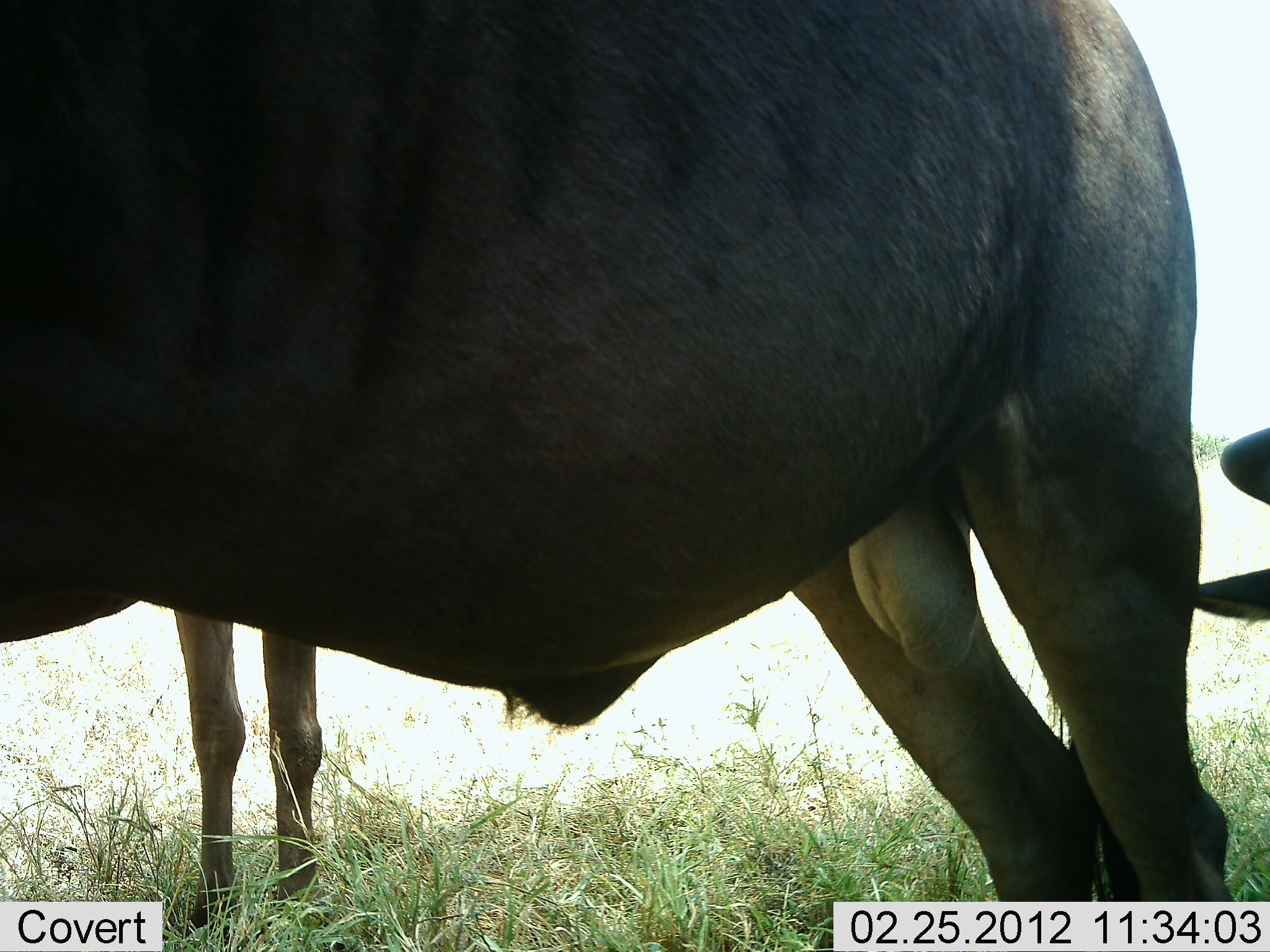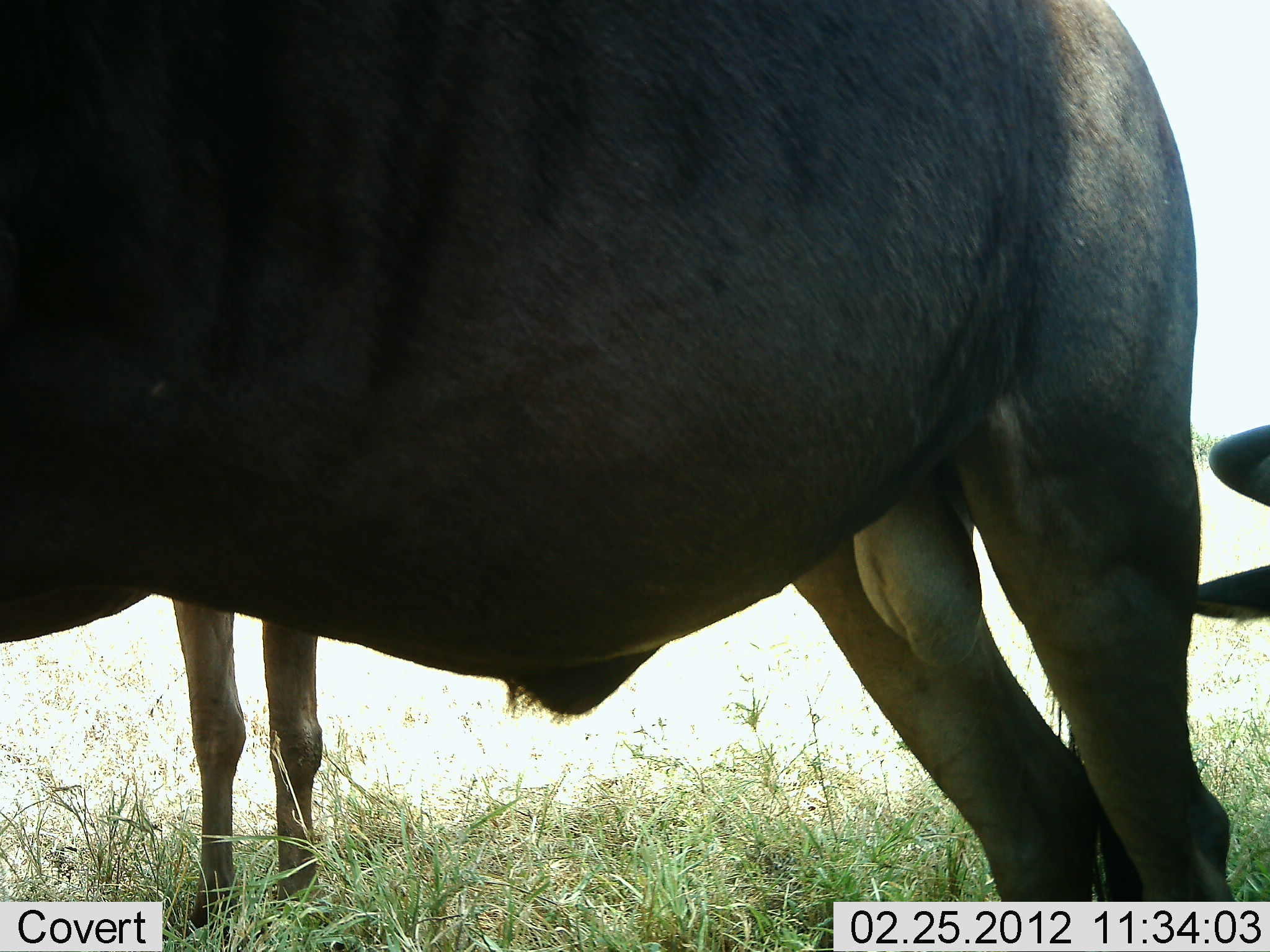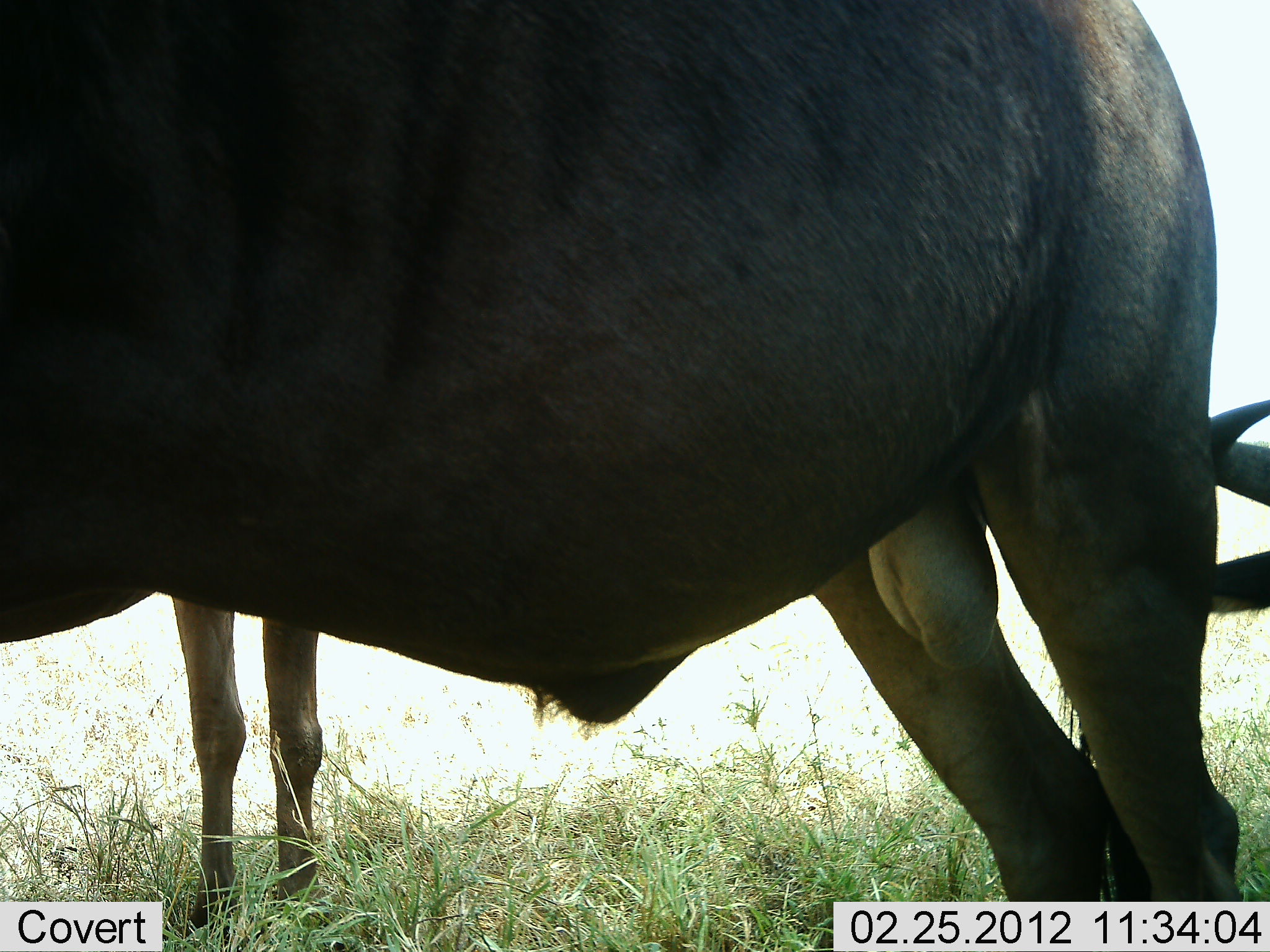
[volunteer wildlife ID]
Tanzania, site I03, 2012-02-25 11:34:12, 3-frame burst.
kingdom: Animalia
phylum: Chordata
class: Mammalia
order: Artiodactyla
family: Bovidae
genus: Connochaetes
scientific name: Connochaetes taurinus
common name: blue wildebeest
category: wildebeest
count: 3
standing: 93%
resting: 43%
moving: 0%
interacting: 0%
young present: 0%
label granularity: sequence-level